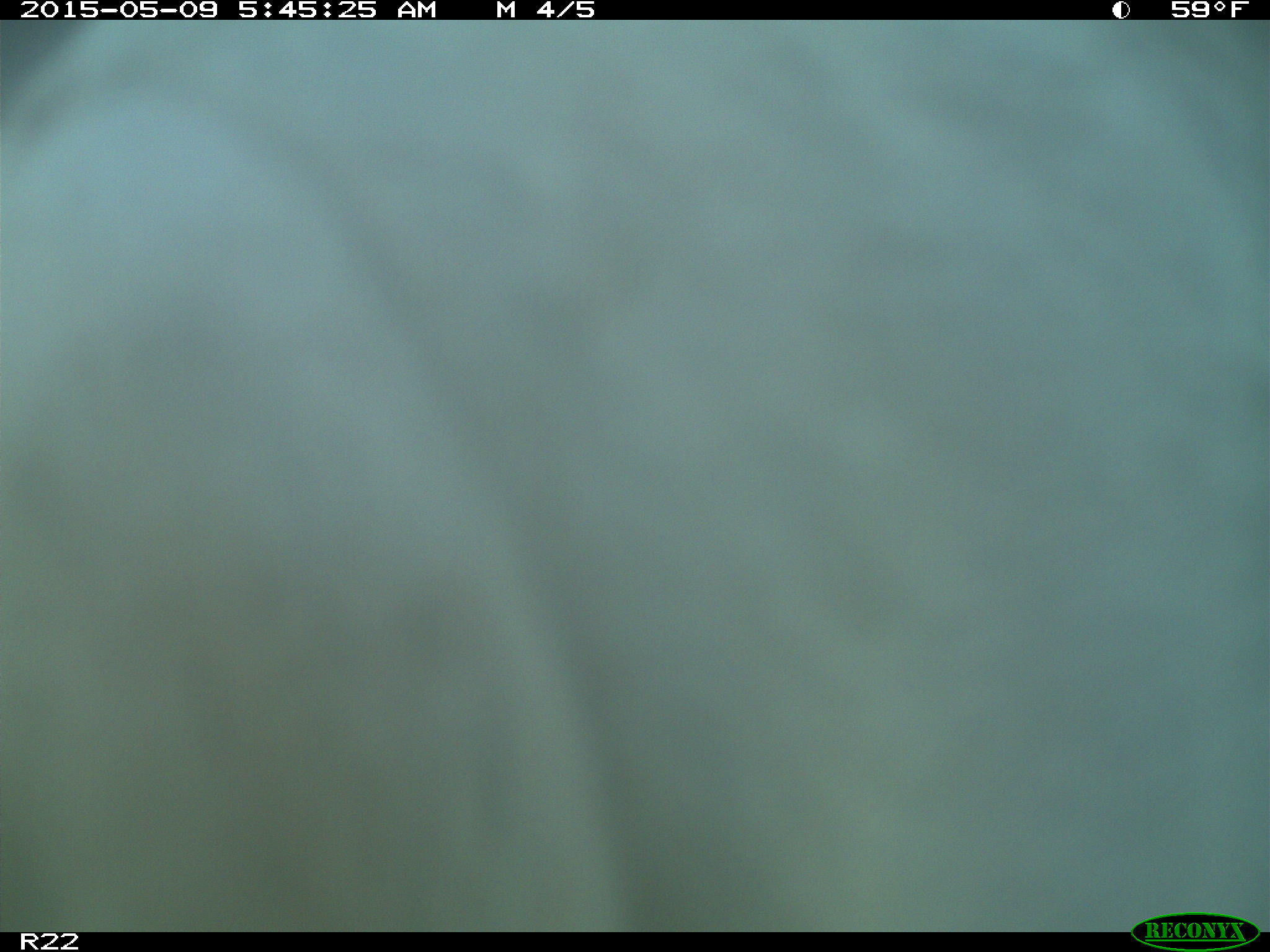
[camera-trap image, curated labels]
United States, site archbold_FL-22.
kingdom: Animalia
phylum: Chordata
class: Mammalia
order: Artiodactyla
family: Bovidae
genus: Bos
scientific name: Bos taurus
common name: domestic cow